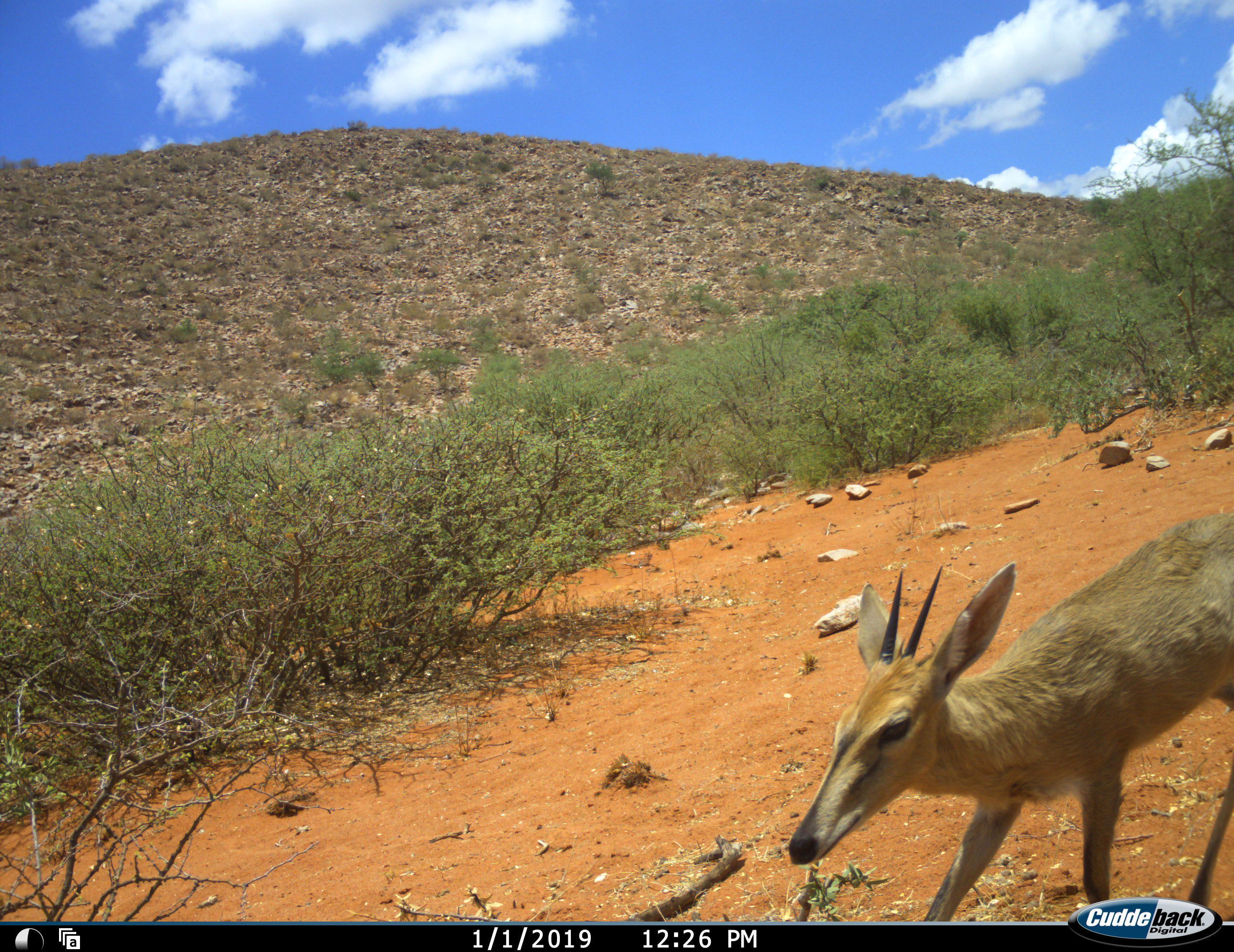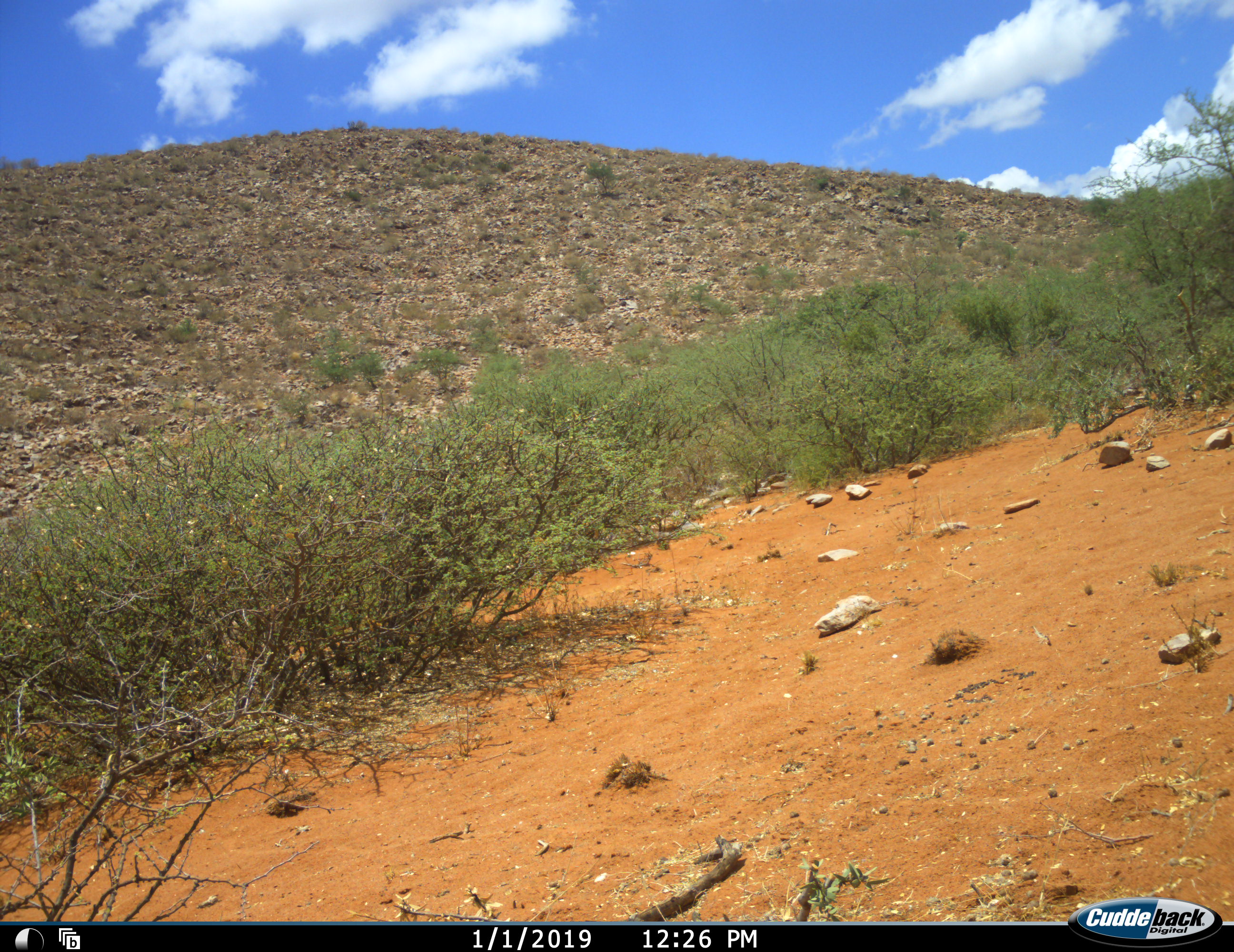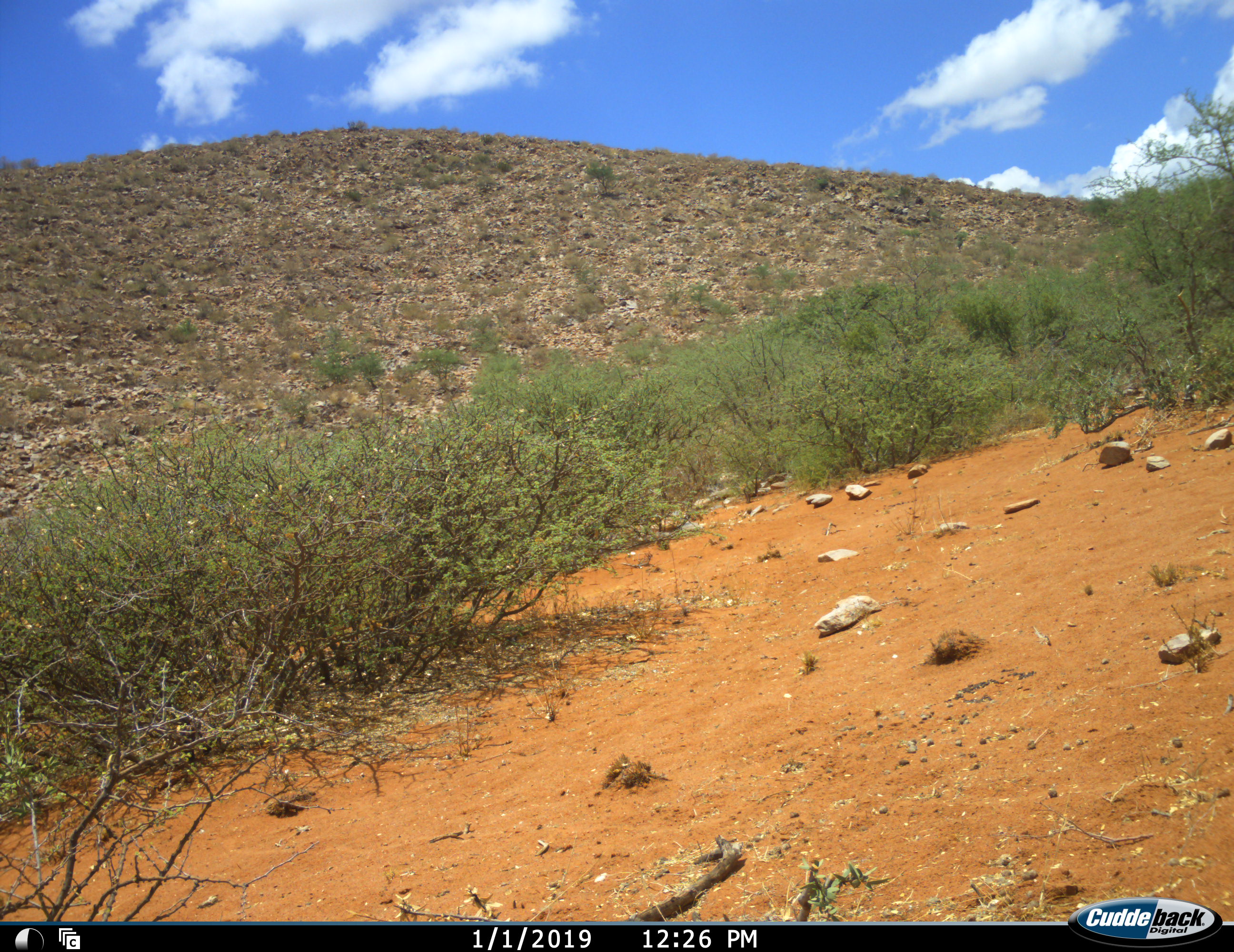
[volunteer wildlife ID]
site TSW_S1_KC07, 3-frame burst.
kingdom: Animalia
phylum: Chordata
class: Mammalia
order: Artiodactyla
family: Bovidae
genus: Sylvicapra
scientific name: Sylvicapra grimmia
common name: common duiker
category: duikercommongrey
Duikercommongrey (common duiker) (Sylvicapra grimmia), count 1. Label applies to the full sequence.